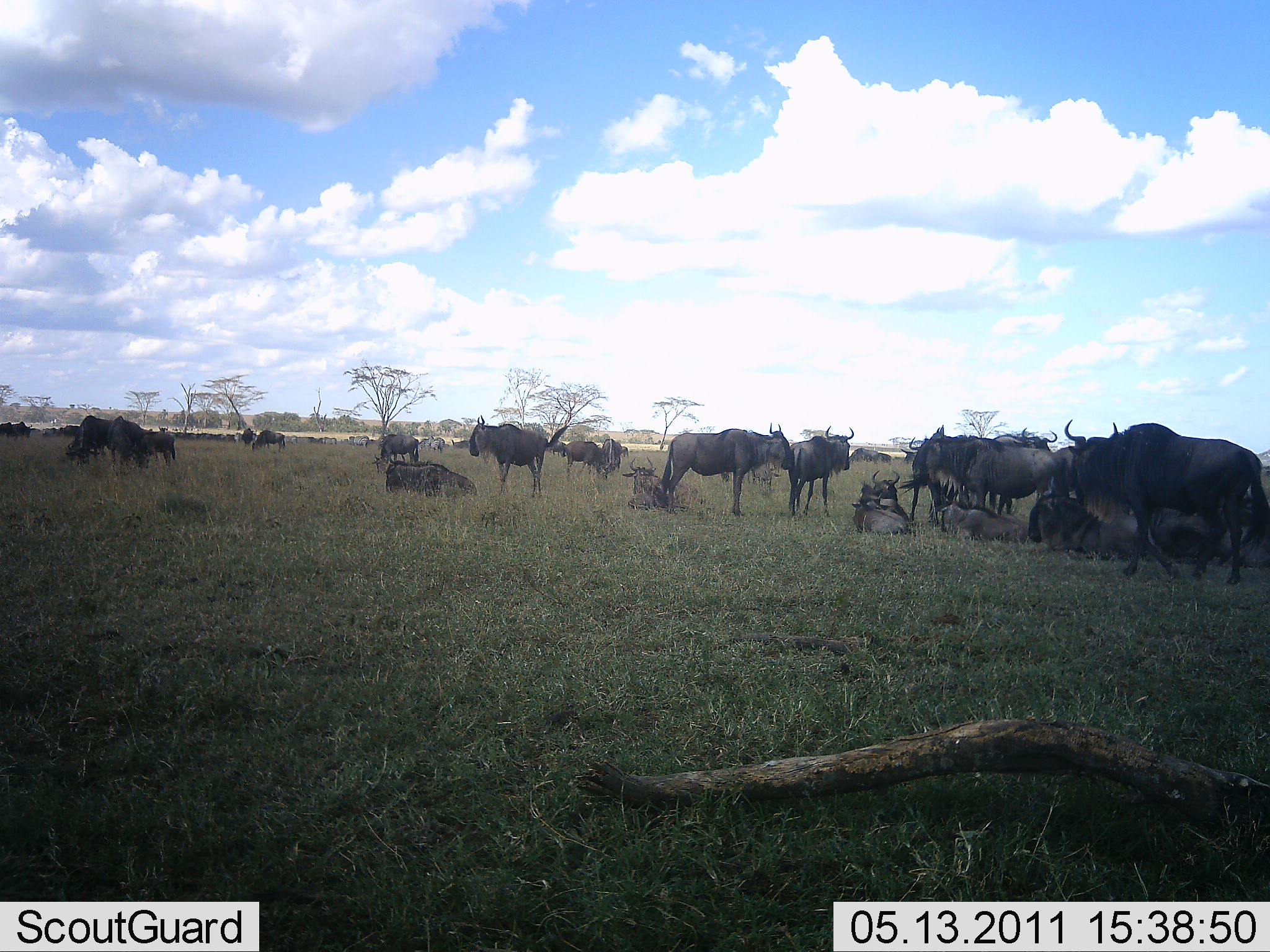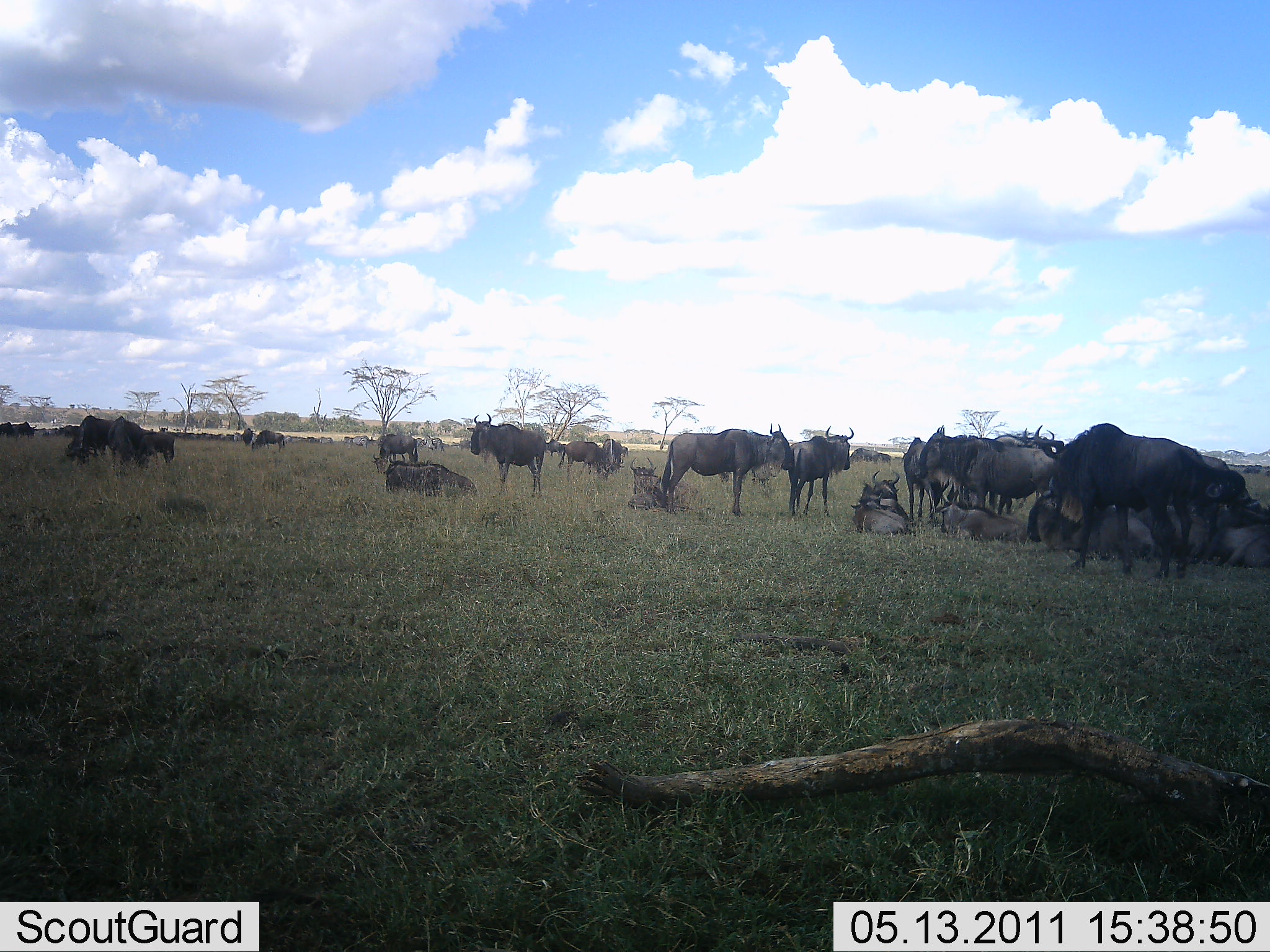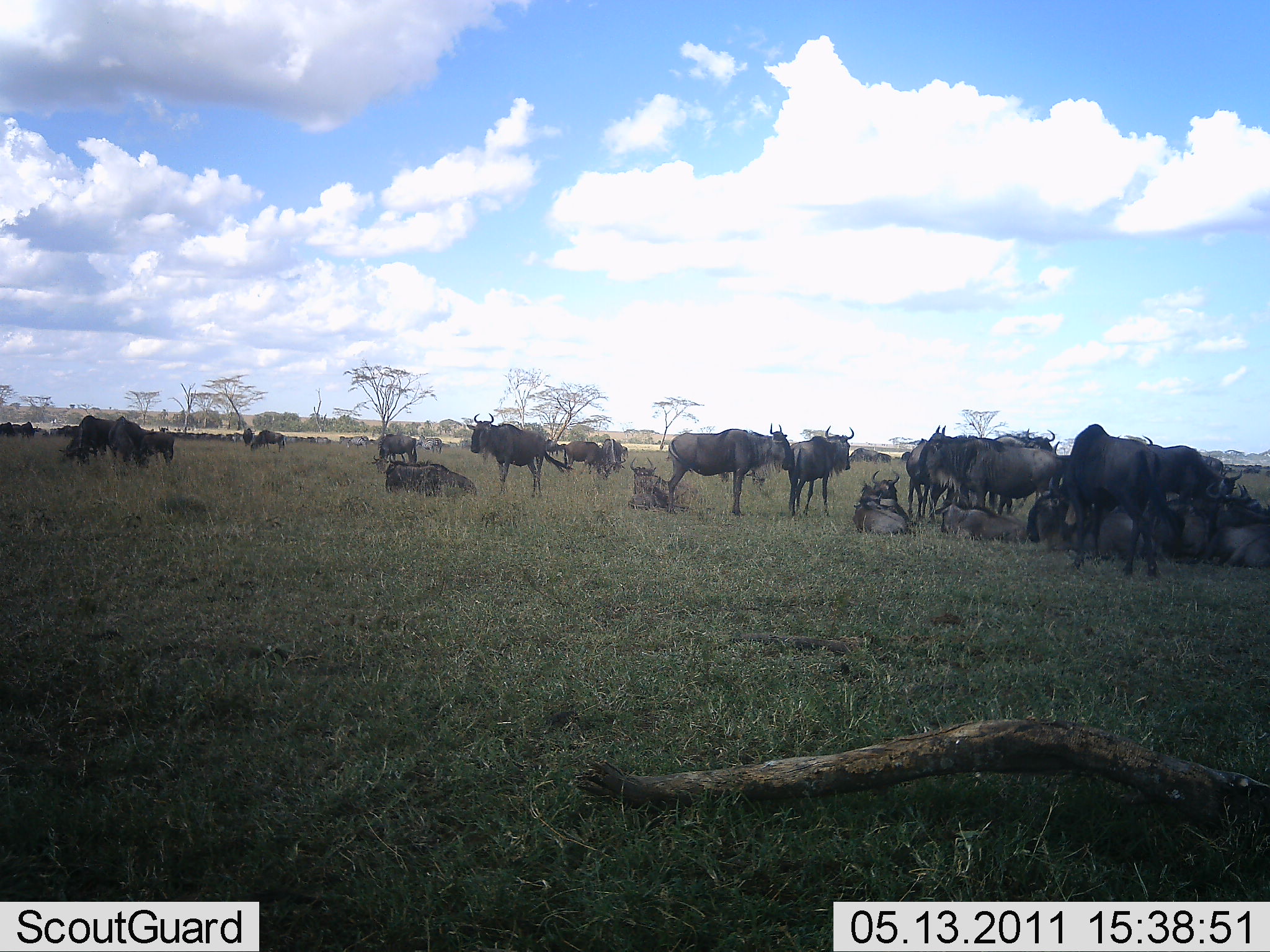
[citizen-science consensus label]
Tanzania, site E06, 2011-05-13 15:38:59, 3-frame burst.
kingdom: Animalia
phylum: Chordata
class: Mammalia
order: Artiodactyla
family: Bovidae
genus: Connochaetes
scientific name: Connochaetes taurinus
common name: blue wildebeest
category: wildebeest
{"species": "wildebeest (blue wildebeest) (Connochaetes taurinus)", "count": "11-50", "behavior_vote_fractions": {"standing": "91%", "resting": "91%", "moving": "36%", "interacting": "18%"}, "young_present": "18%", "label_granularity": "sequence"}